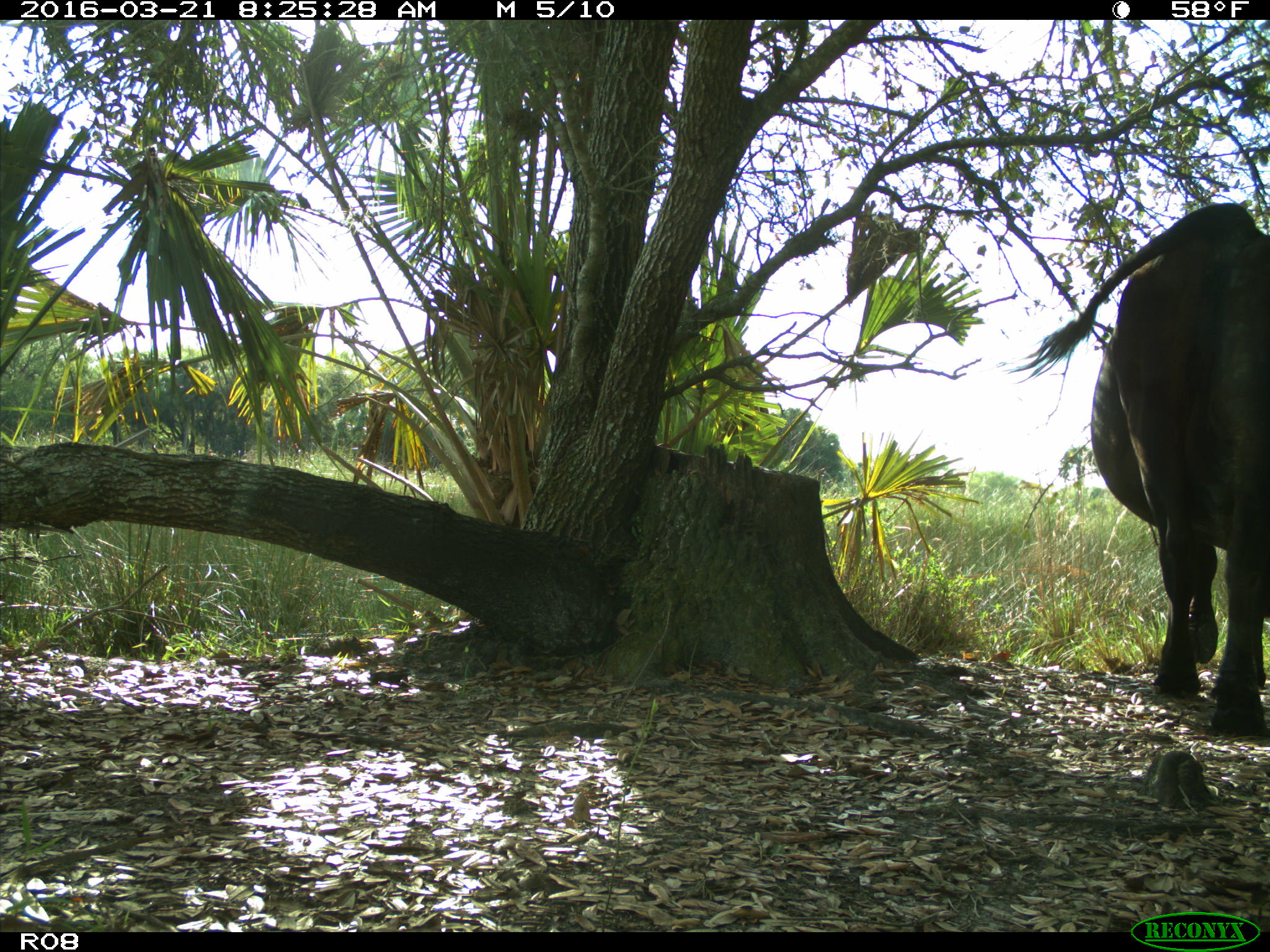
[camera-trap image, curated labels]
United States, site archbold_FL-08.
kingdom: Animalia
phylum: Chordata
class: Mammalia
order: Artiodactyla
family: Bovidae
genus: Bos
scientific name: Bos taurus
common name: domestic cow